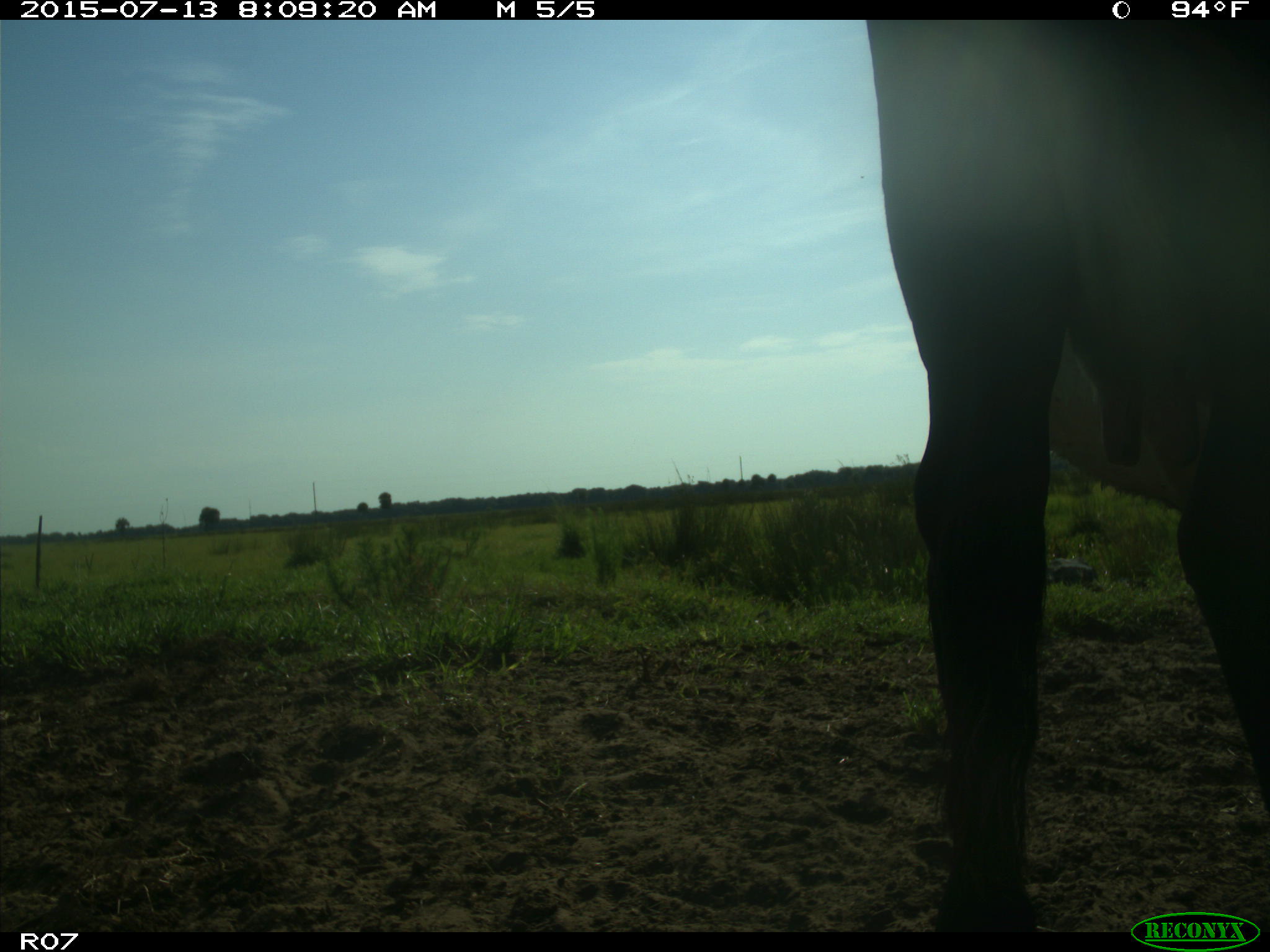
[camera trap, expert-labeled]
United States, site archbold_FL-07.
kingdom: Animalia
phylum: Chordata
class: Mammalia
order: Artiodactyla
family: Bovidae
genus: Bos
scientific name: Bos taurus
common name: domestic cow